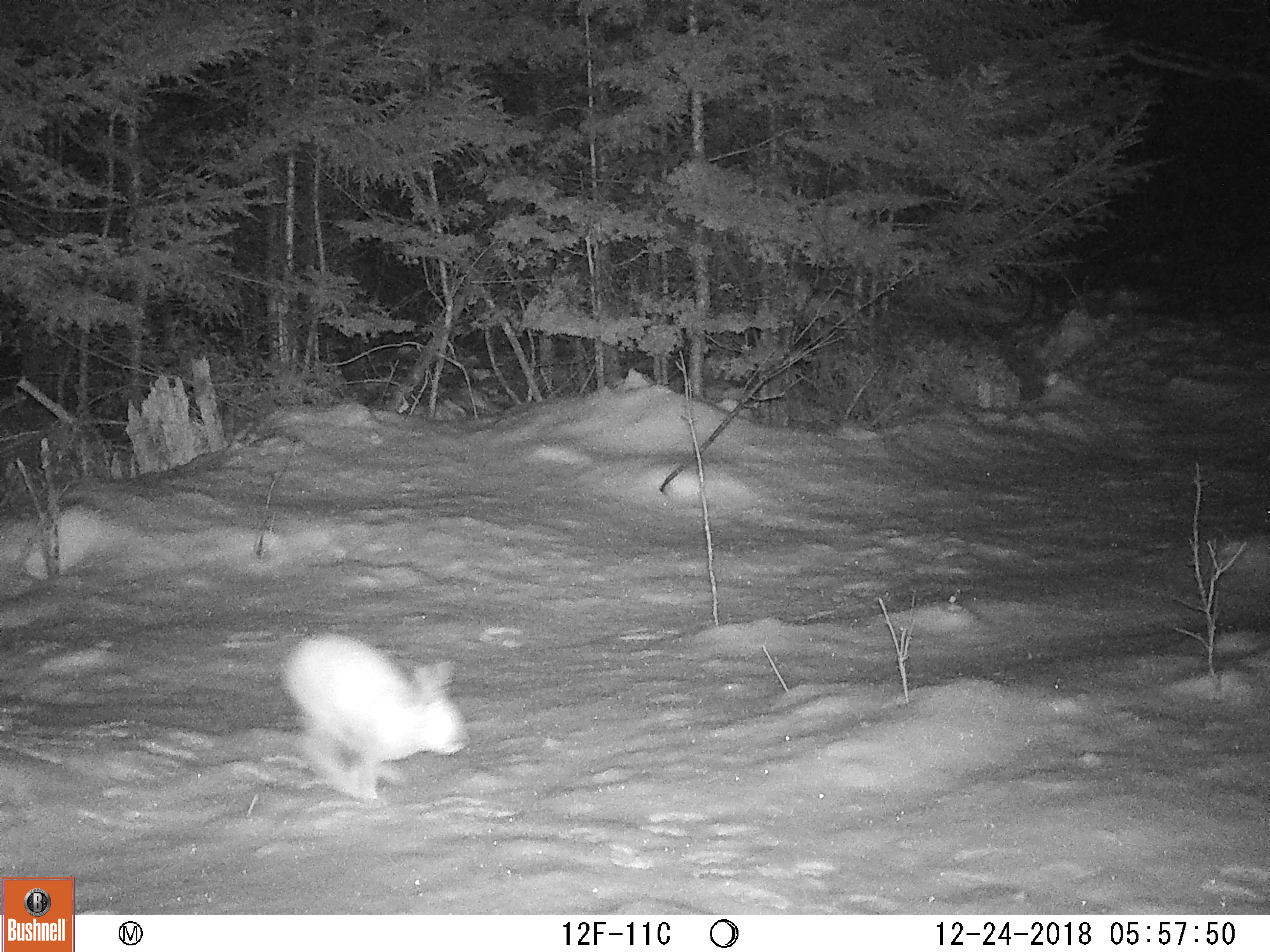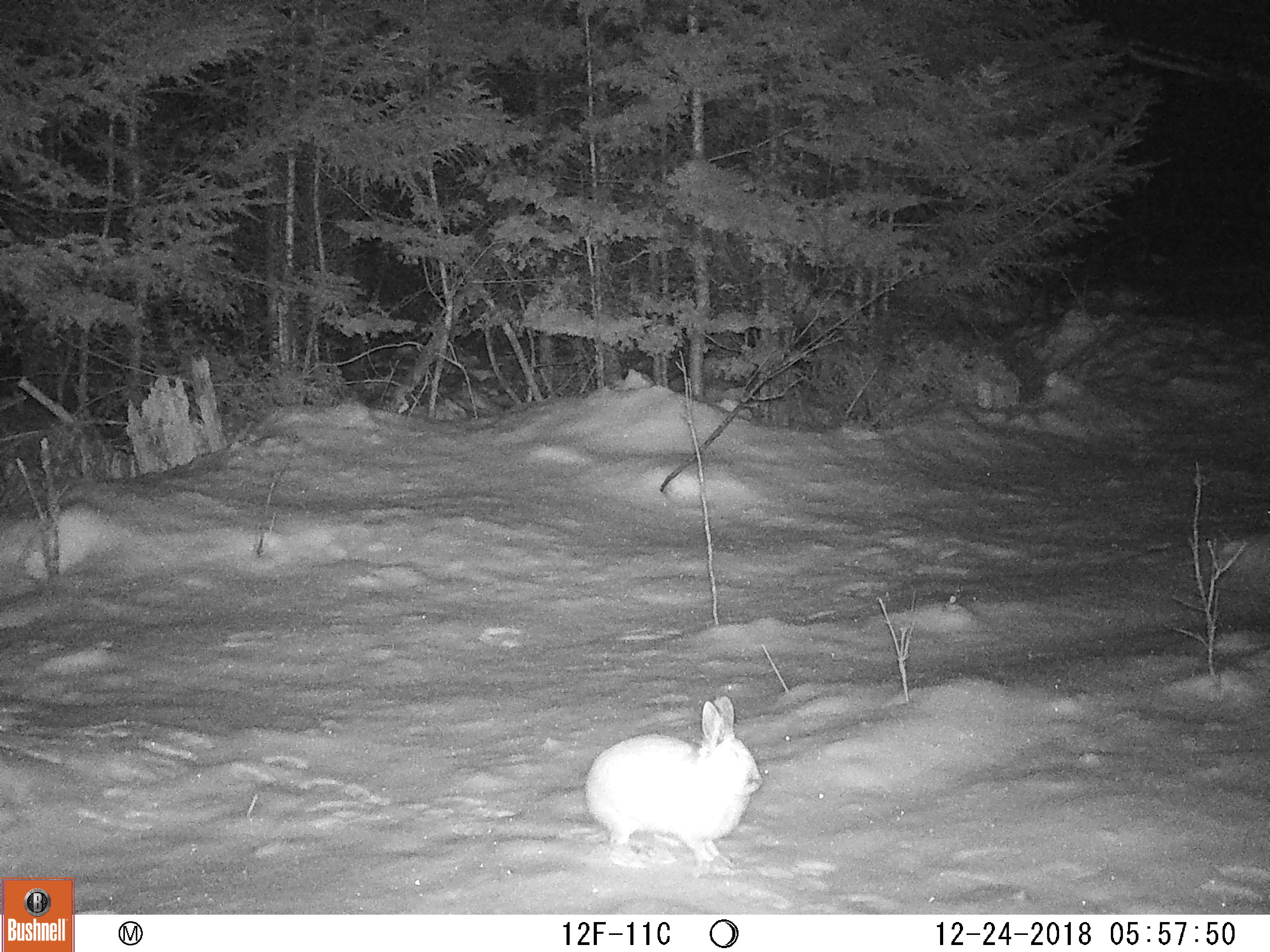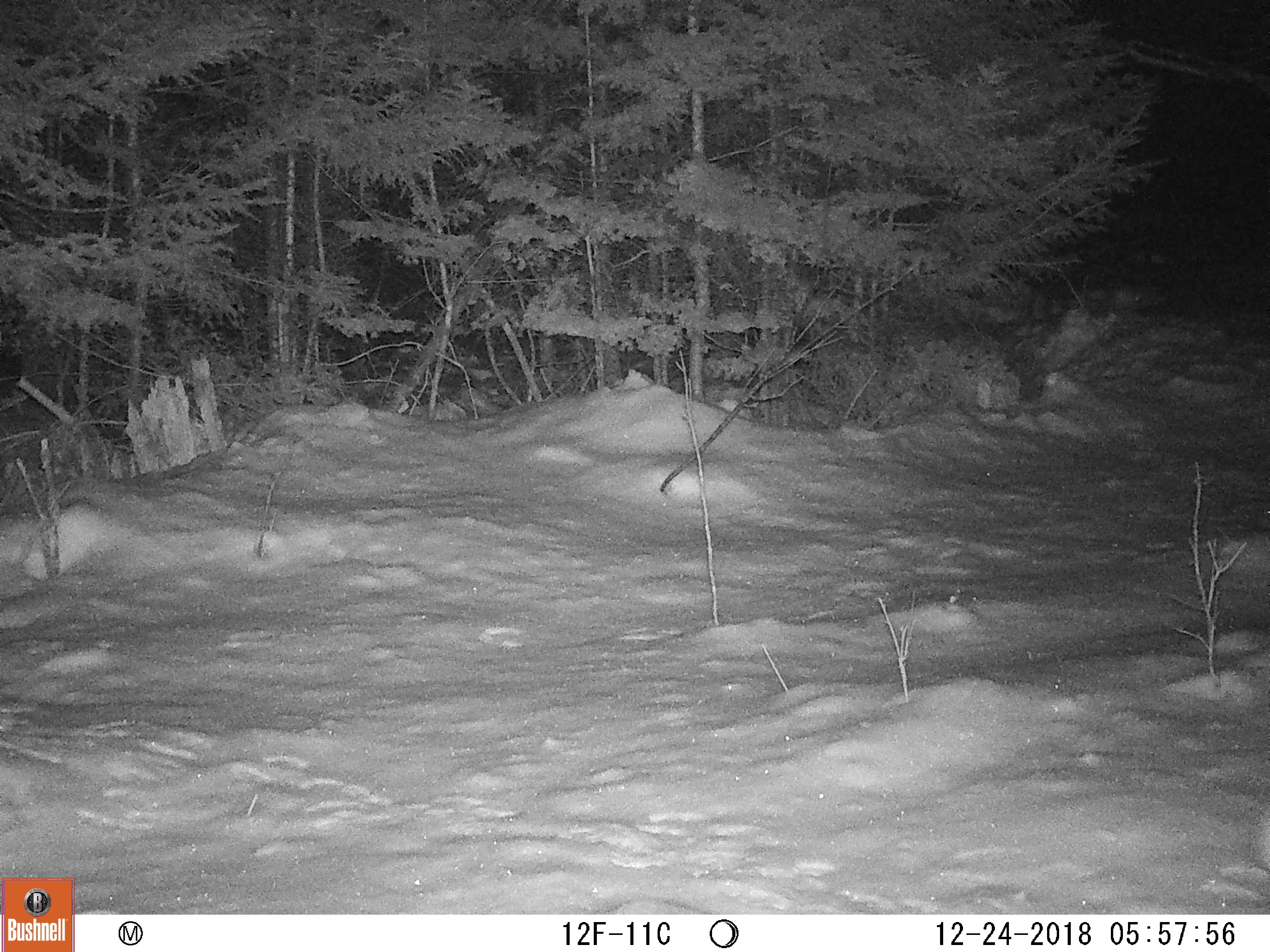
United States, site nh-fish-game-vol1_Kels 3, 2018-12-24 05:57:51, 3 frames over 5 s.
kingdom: Animalia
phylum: Chordata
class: Mammalia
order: Lagomorpha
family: Leporidae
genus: Lepus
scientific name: Lepus americanus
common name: snowshoe hare